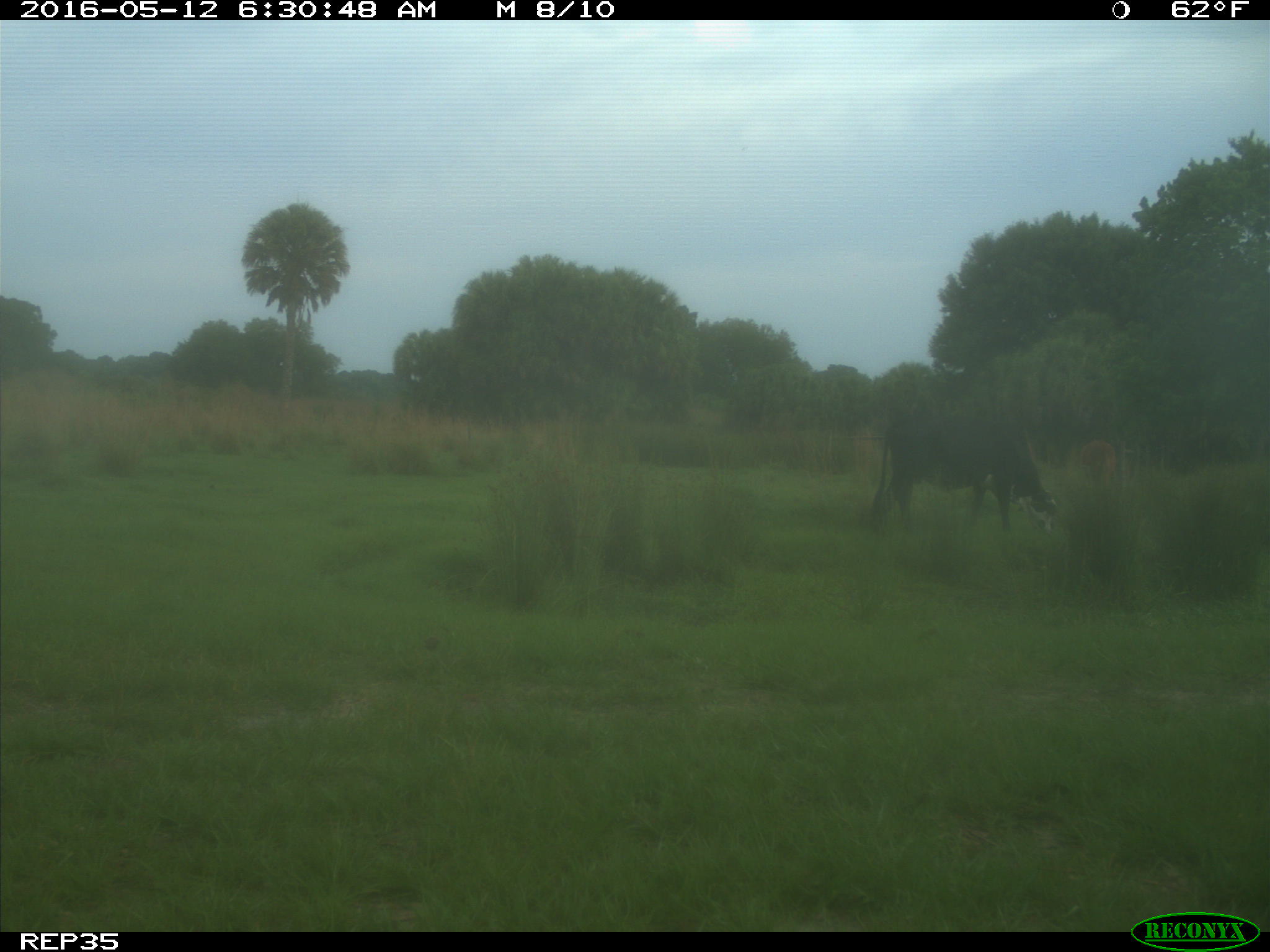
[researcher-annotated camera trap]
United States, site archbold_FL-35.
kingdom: Animalia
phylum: Chordata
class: Mammalia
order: Artiodactyla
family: Bovidae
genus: Bos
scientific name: Bos taurus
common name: domestic cow